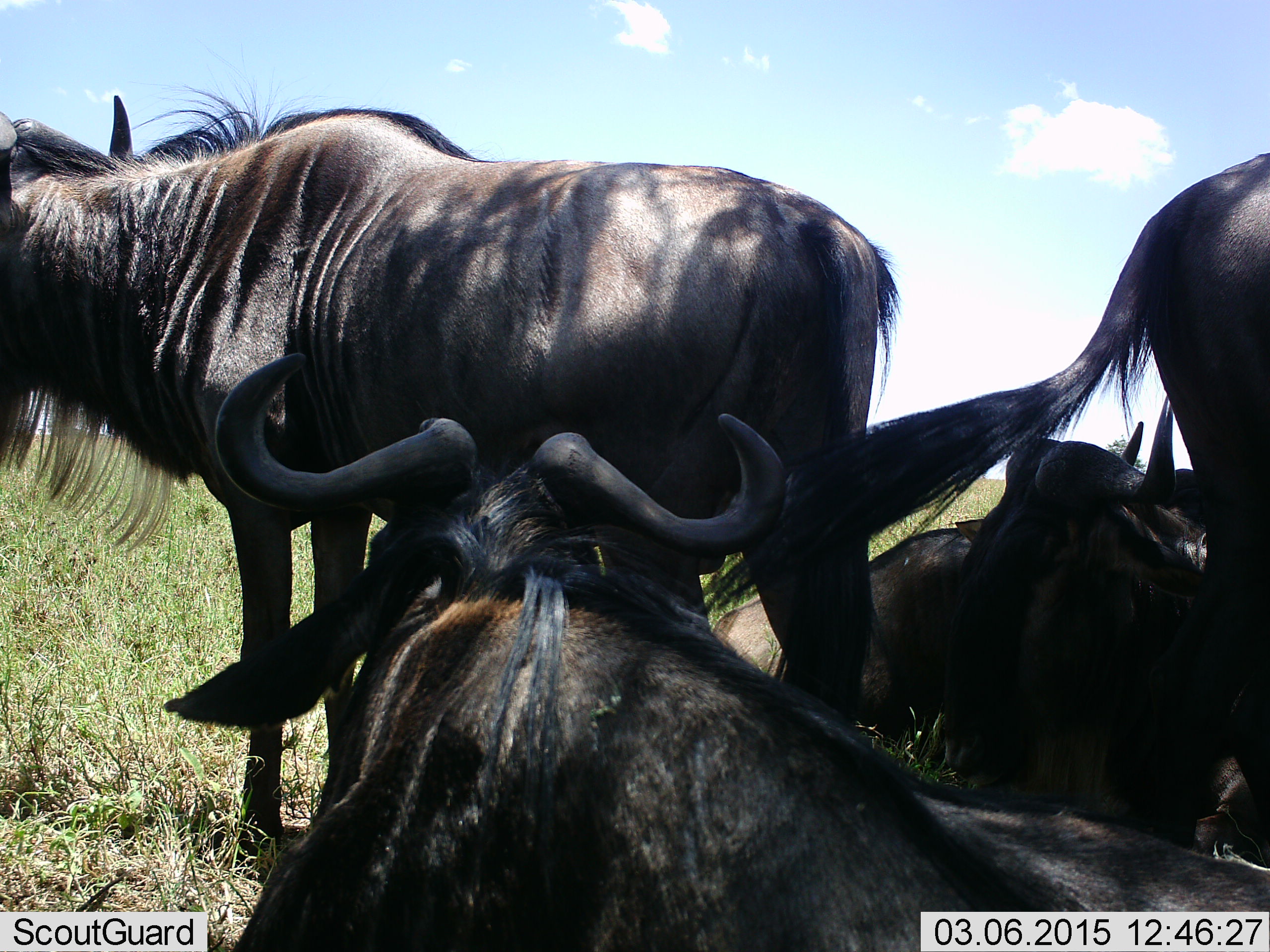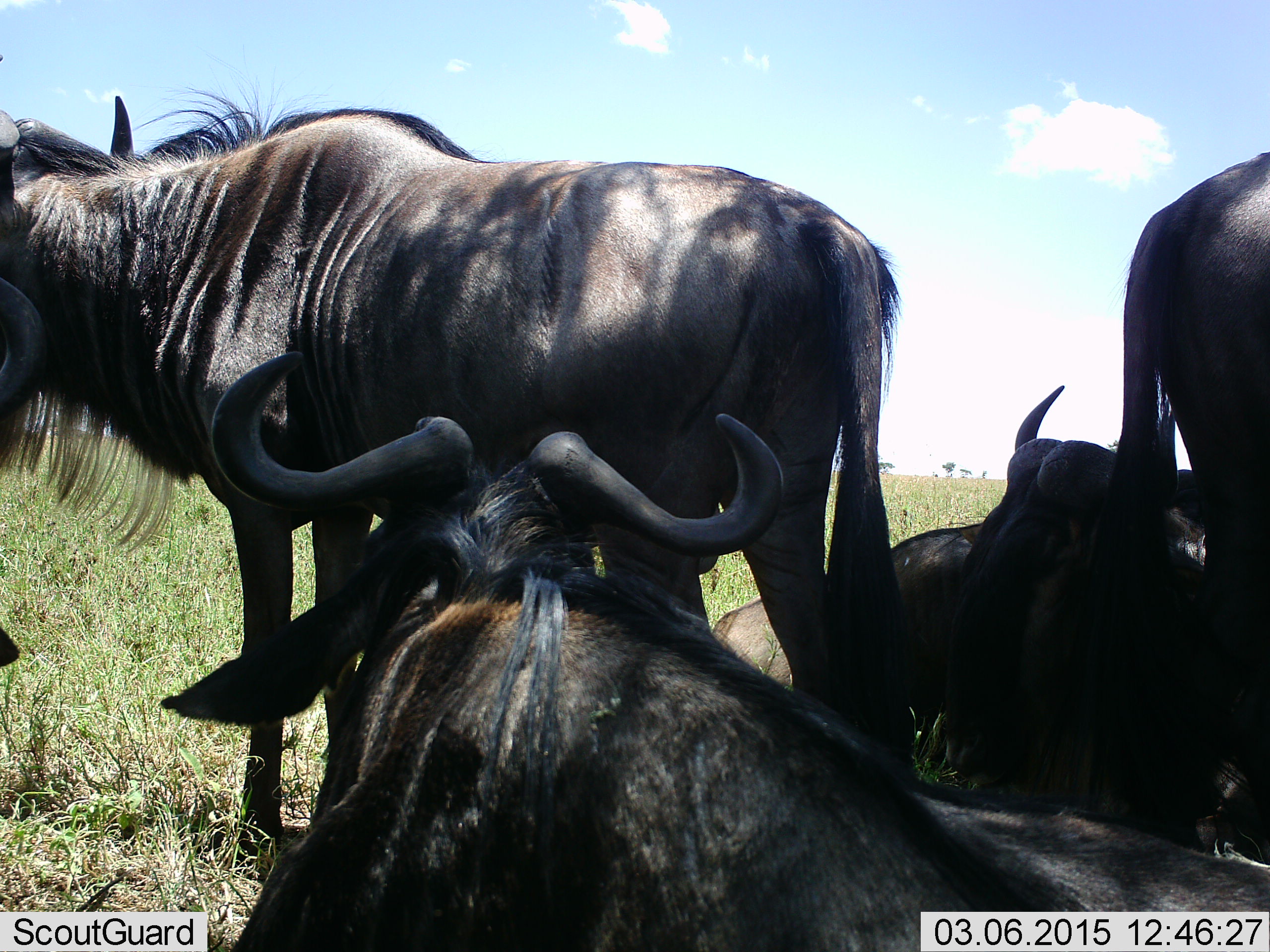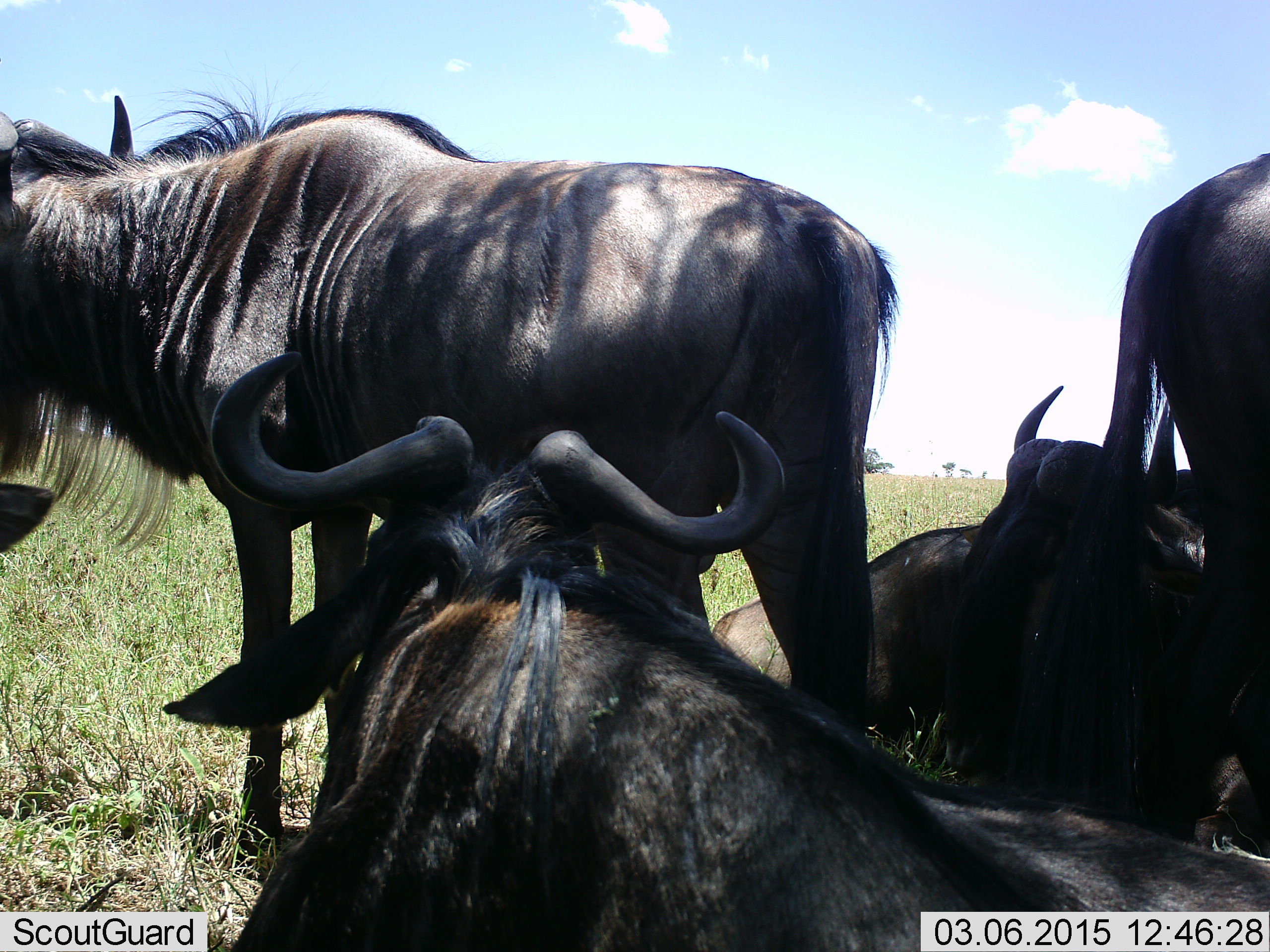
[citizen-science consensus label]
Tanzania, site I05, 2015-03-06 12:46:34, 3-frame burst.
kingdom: Animalia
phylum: Chordata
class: Mammalia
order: Artiodactyla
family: Bovidae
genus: Connochaetes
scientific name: Connochaetes taurinus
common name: blue wildebeest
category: wildebeest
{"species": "wildebeest (blue wildebeest) (Connochaetes taurinus)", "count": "4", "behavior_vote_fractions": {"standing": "60%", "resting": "90%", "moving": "10%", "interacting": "0%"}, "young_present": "10%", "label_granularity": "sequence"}